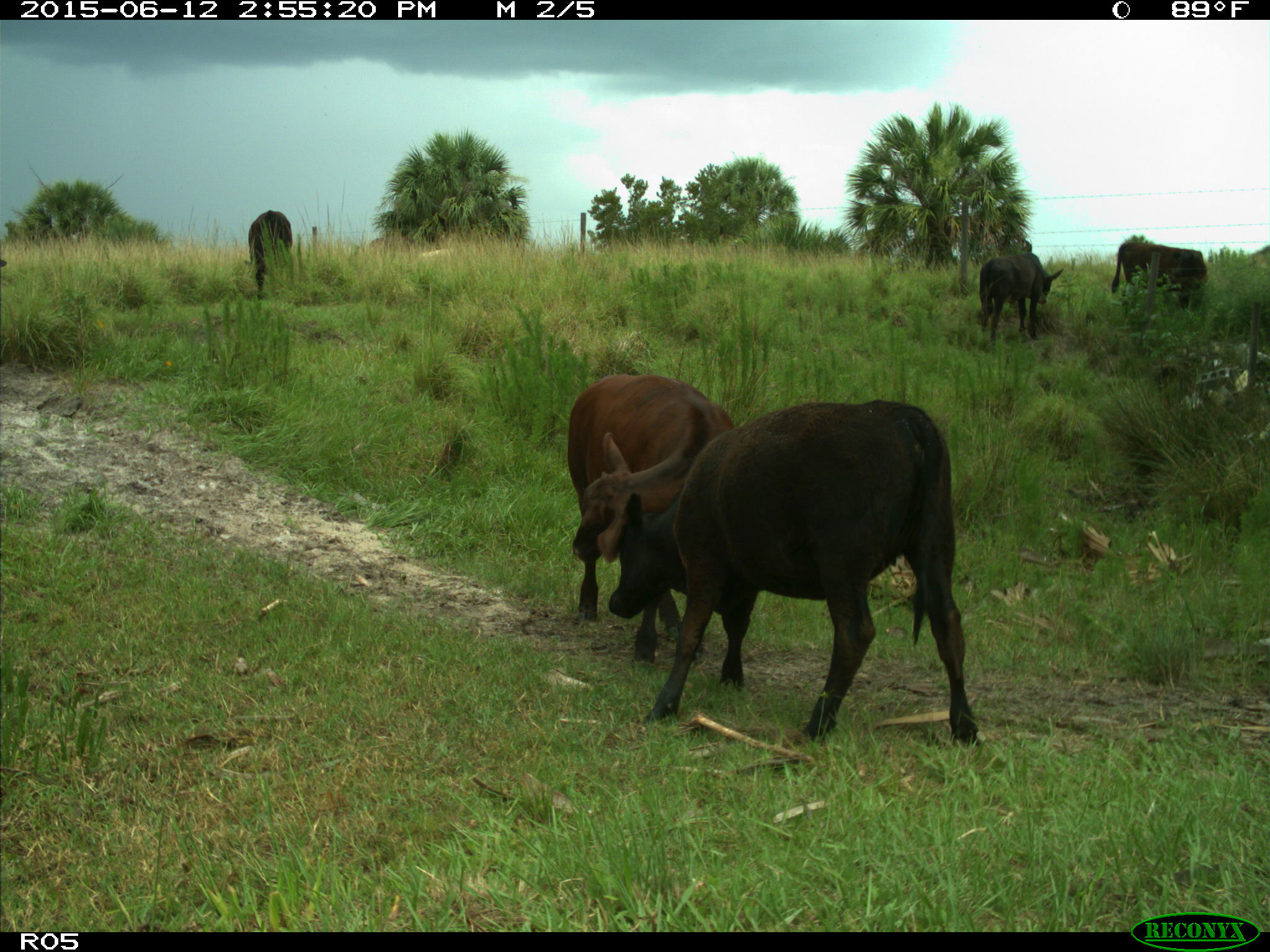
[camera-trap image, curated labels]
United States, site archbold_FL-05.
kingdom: Animalia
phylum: Chordata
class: Mammalia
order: Artiodactyla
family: Bovidae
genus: Bos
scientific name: Bos taurus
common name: domestic cow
Bos taurus (domestic cow).